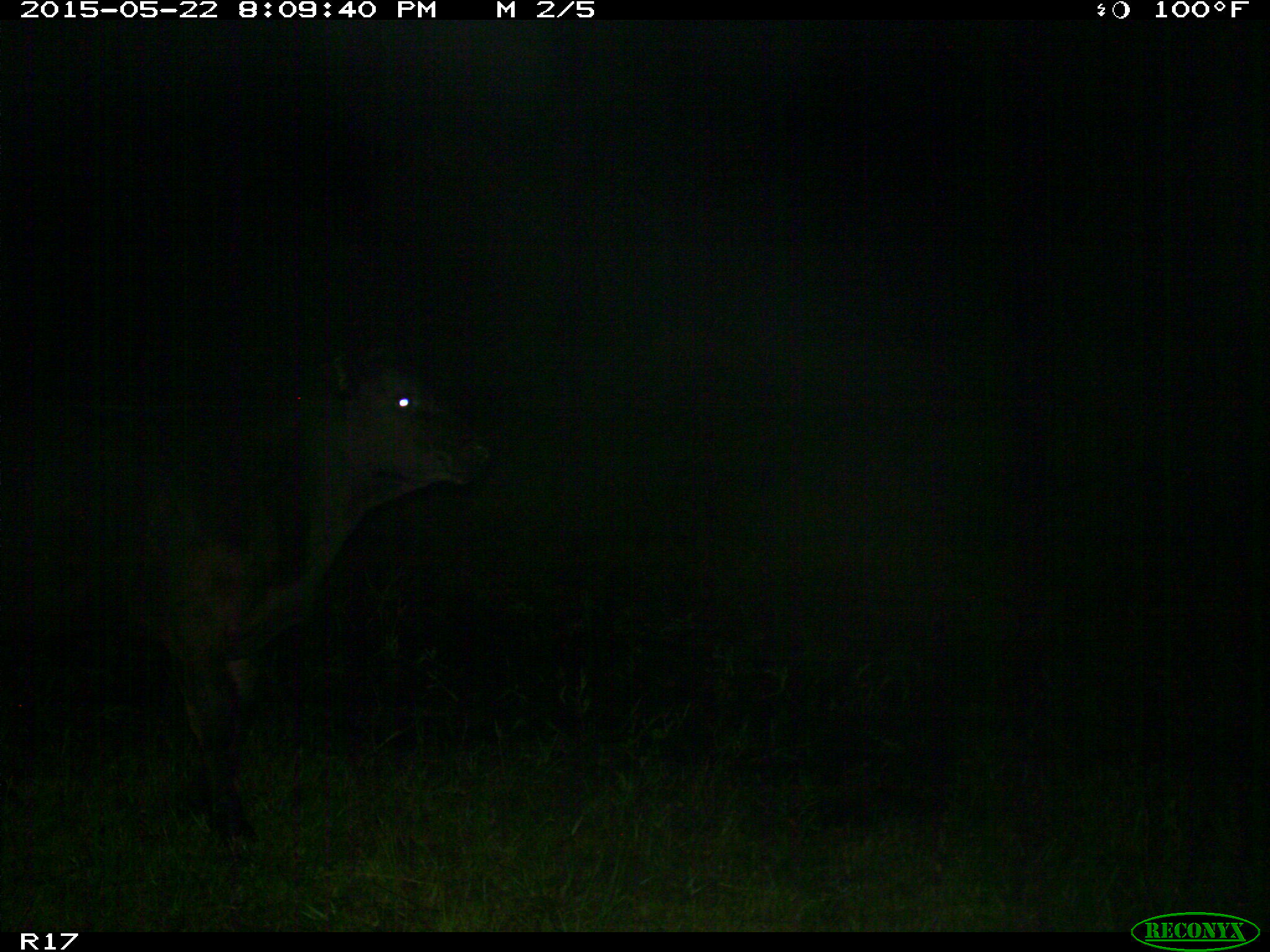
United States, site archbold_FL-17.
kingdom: Animalia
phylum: Chordata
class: Mammalia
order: Artiodactyla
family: Bovidae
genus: Bos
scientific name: Bos taurus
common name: domestic cow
Bos taurus (domestic cow).